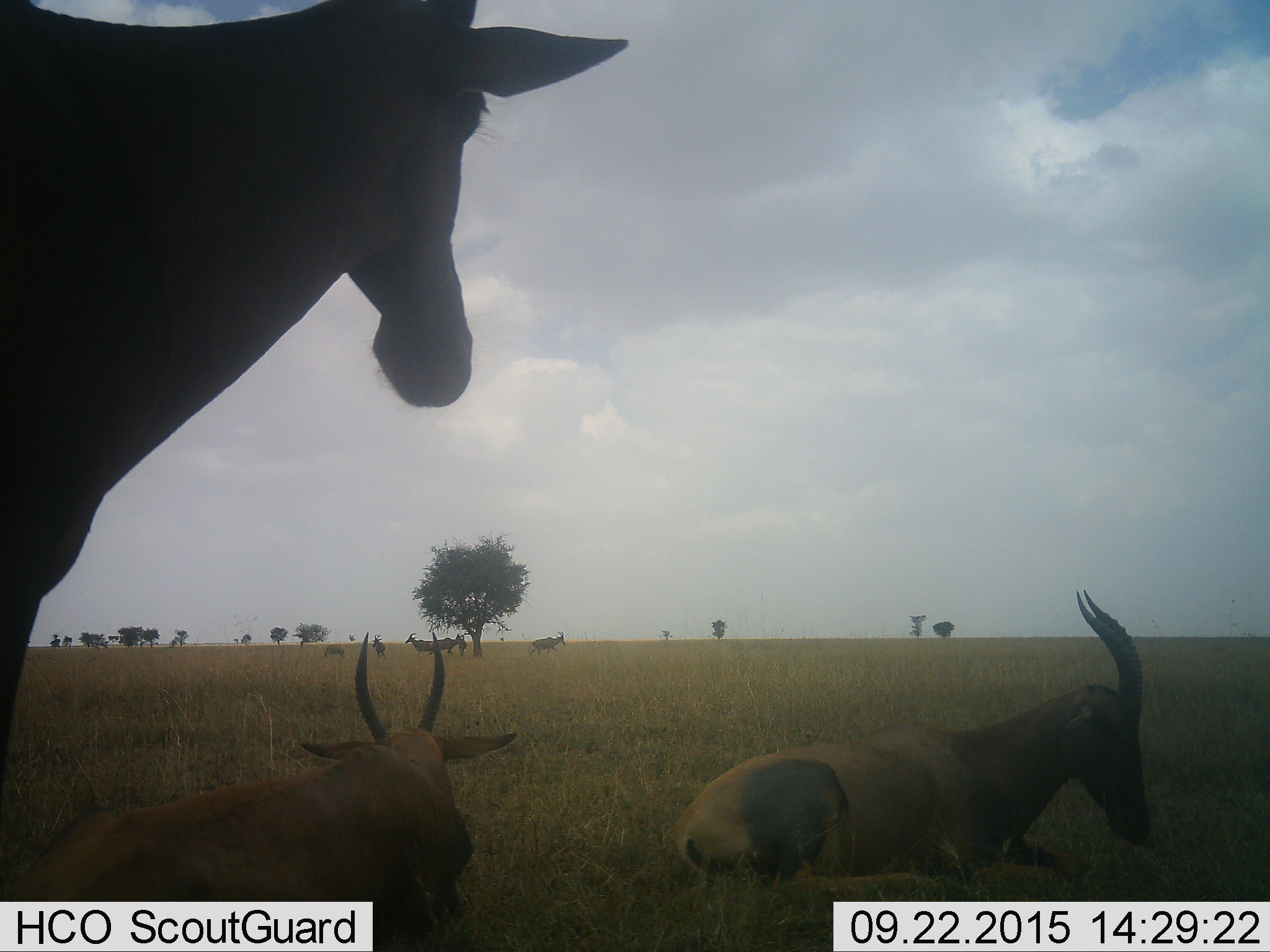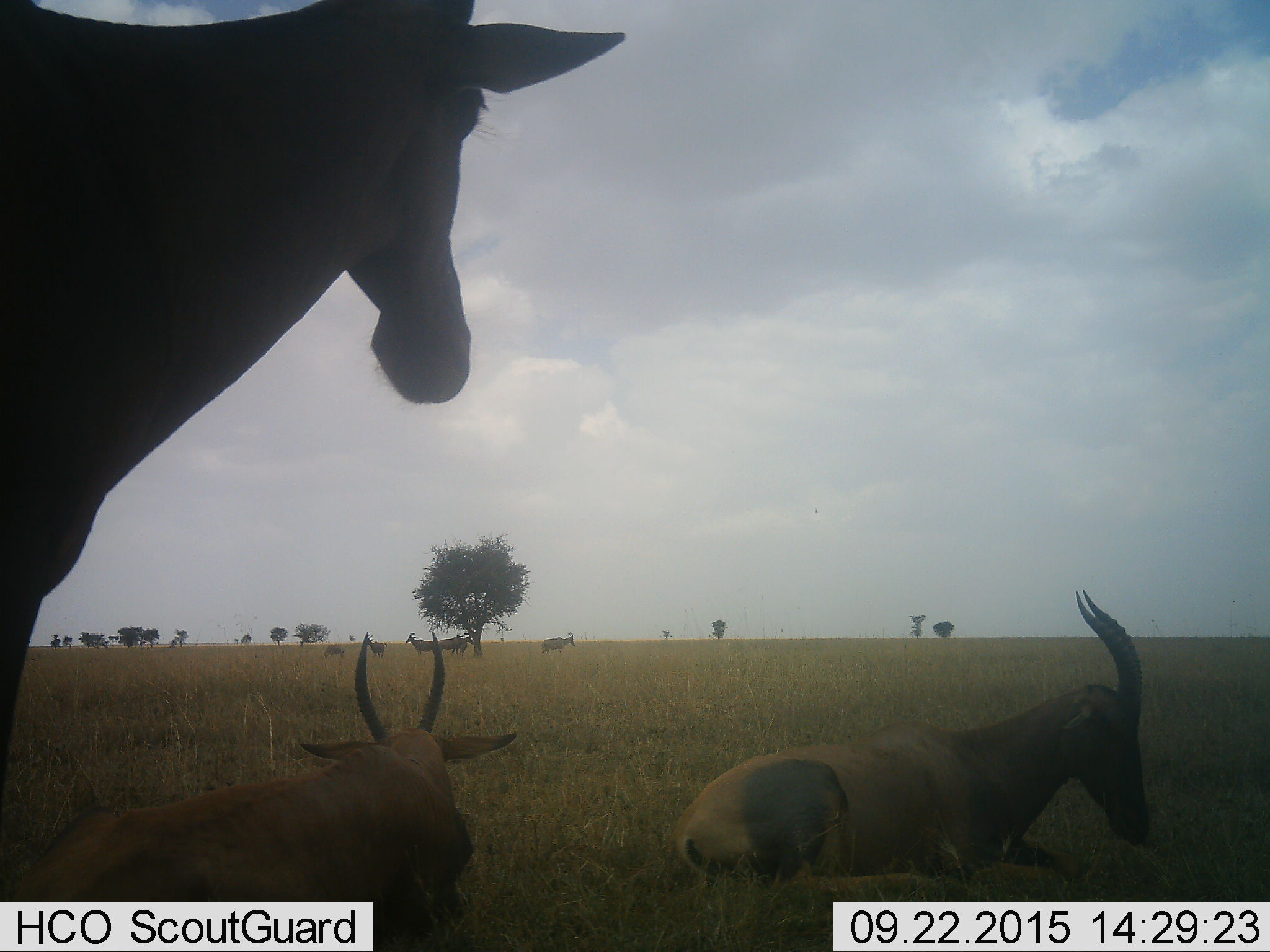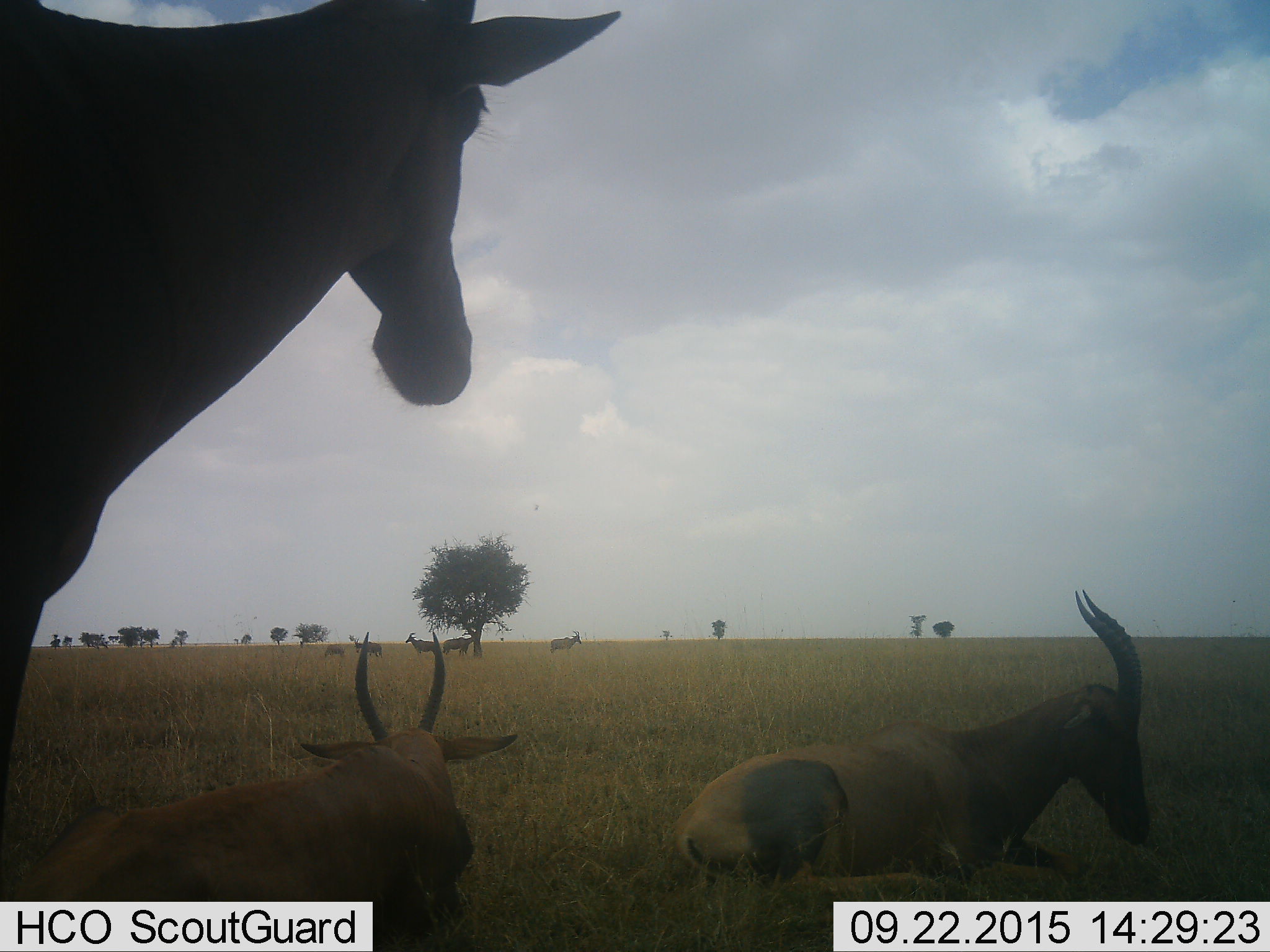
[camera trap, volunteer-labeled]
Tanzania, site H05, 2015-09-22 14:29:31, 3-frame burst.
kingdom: Animalia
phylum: Chordata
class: Mammalia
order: Artiodactyla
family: Bovidae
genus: Damaliscus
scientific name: Damaliscus lunatus jimela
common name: topi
Topi (Damaliscus lunatus jimela), count 9. Behavior (volunteer vote fractions): standing 86%, resting 100%, moving 57%, interacting 0%. Young present (vote fraction): 0%. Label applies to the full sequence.